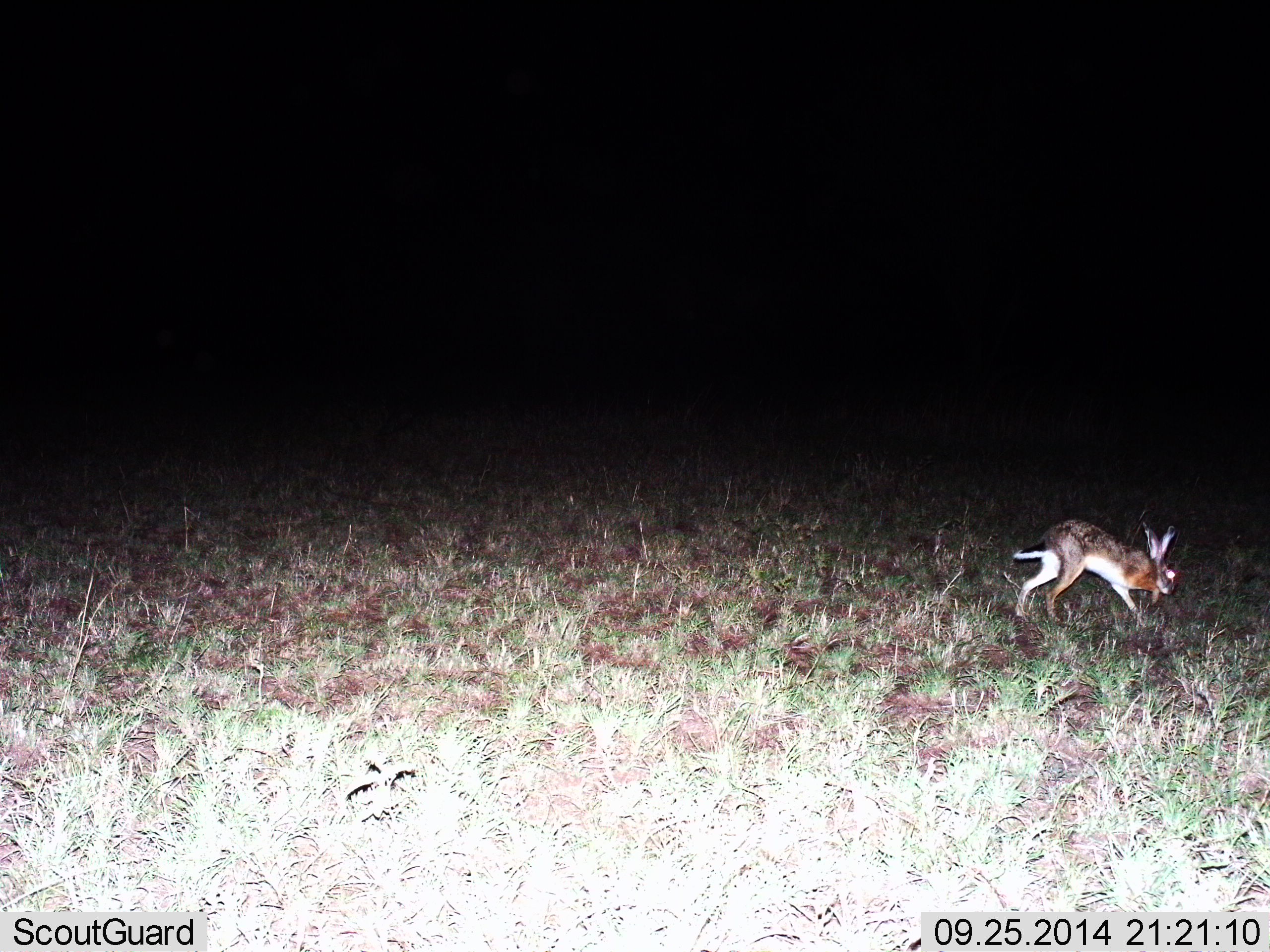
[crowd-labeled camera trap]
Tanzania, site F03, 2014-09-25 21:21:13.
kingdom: Animalia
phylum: Chordata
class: Mammalia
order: Lagomorpha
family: Leporidae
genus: Lepus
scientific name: Lepus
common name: hare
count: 1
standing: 0%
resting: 0%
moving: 100%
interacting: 0%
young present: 0%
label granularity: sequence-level